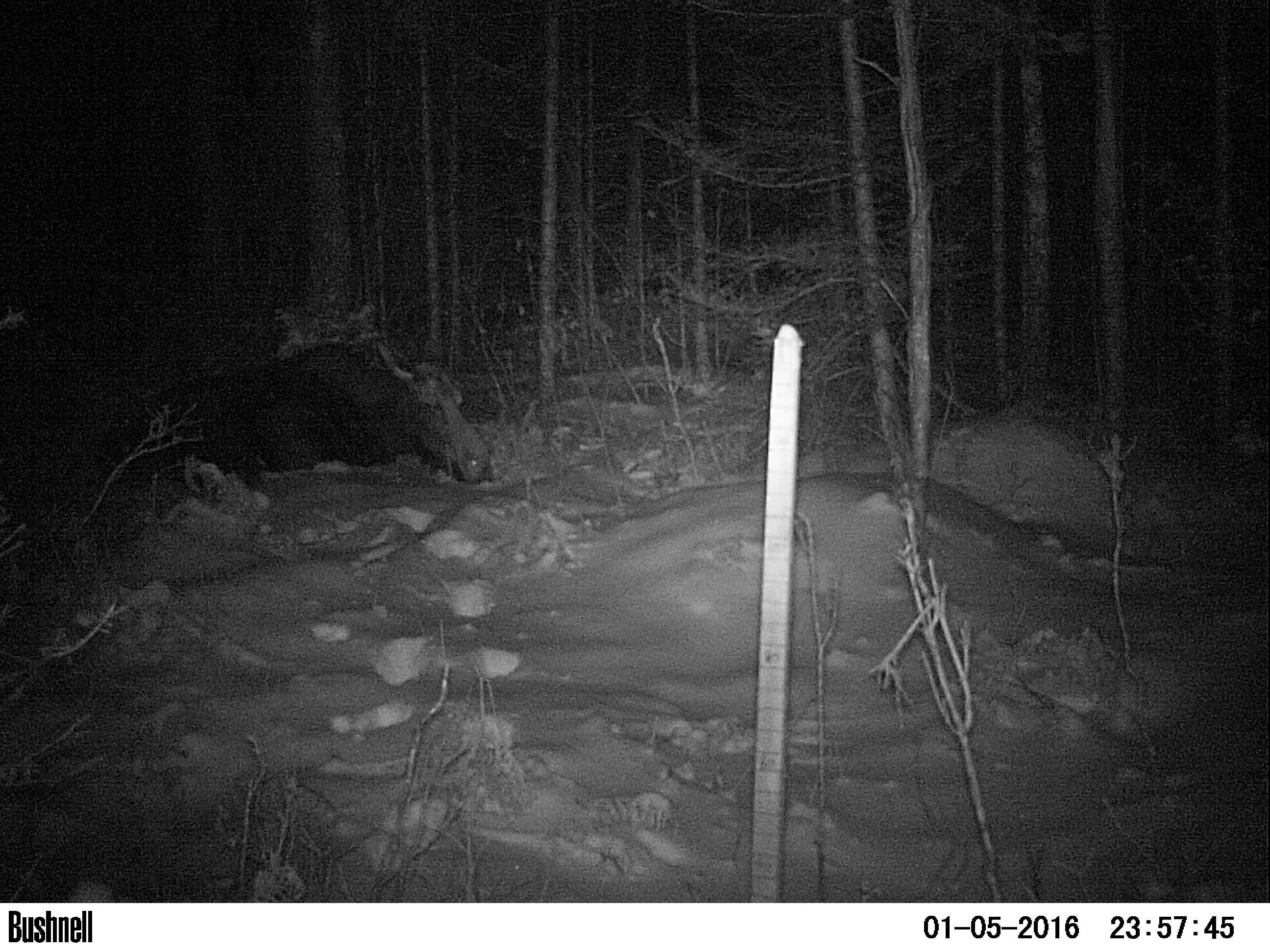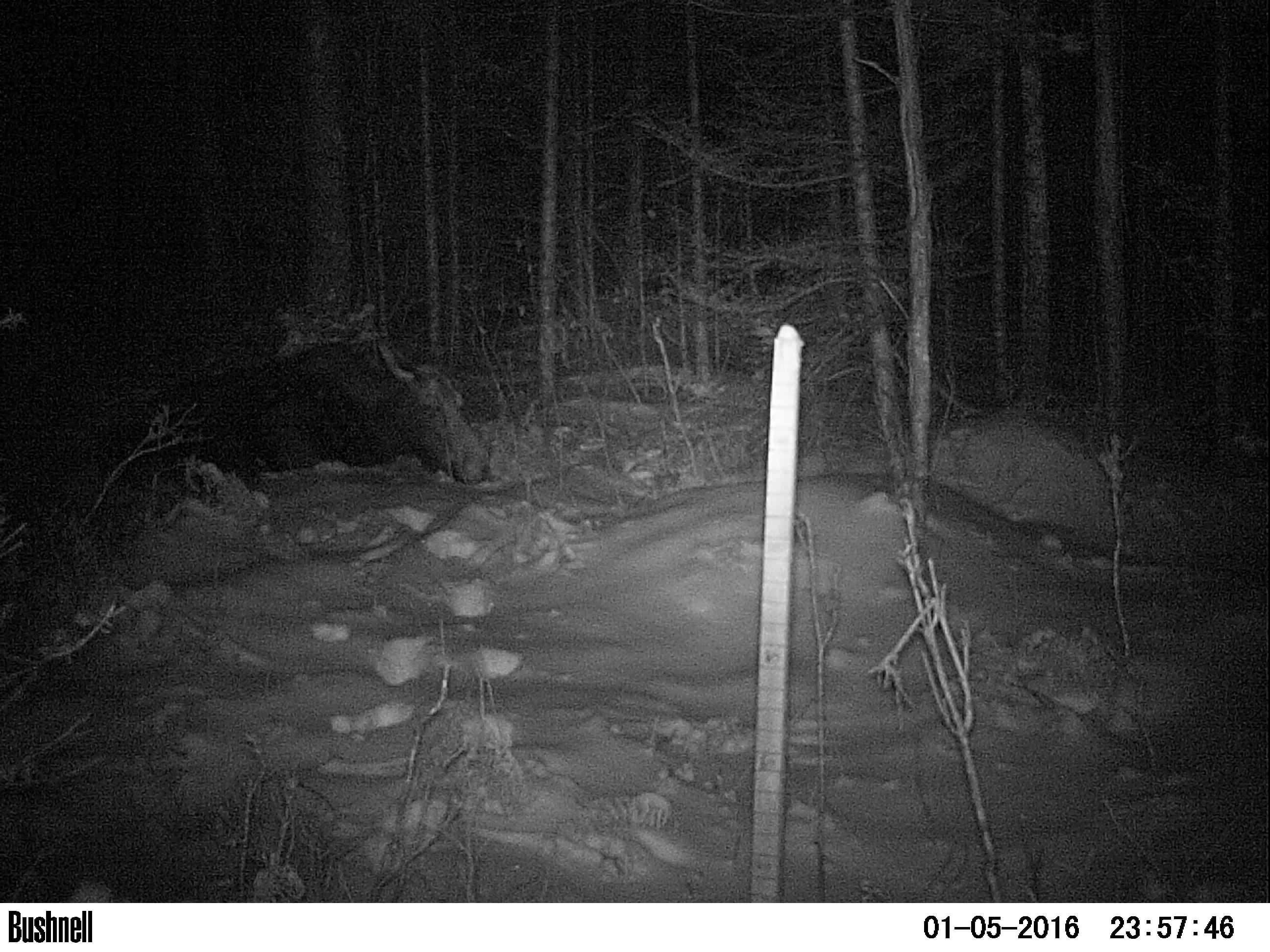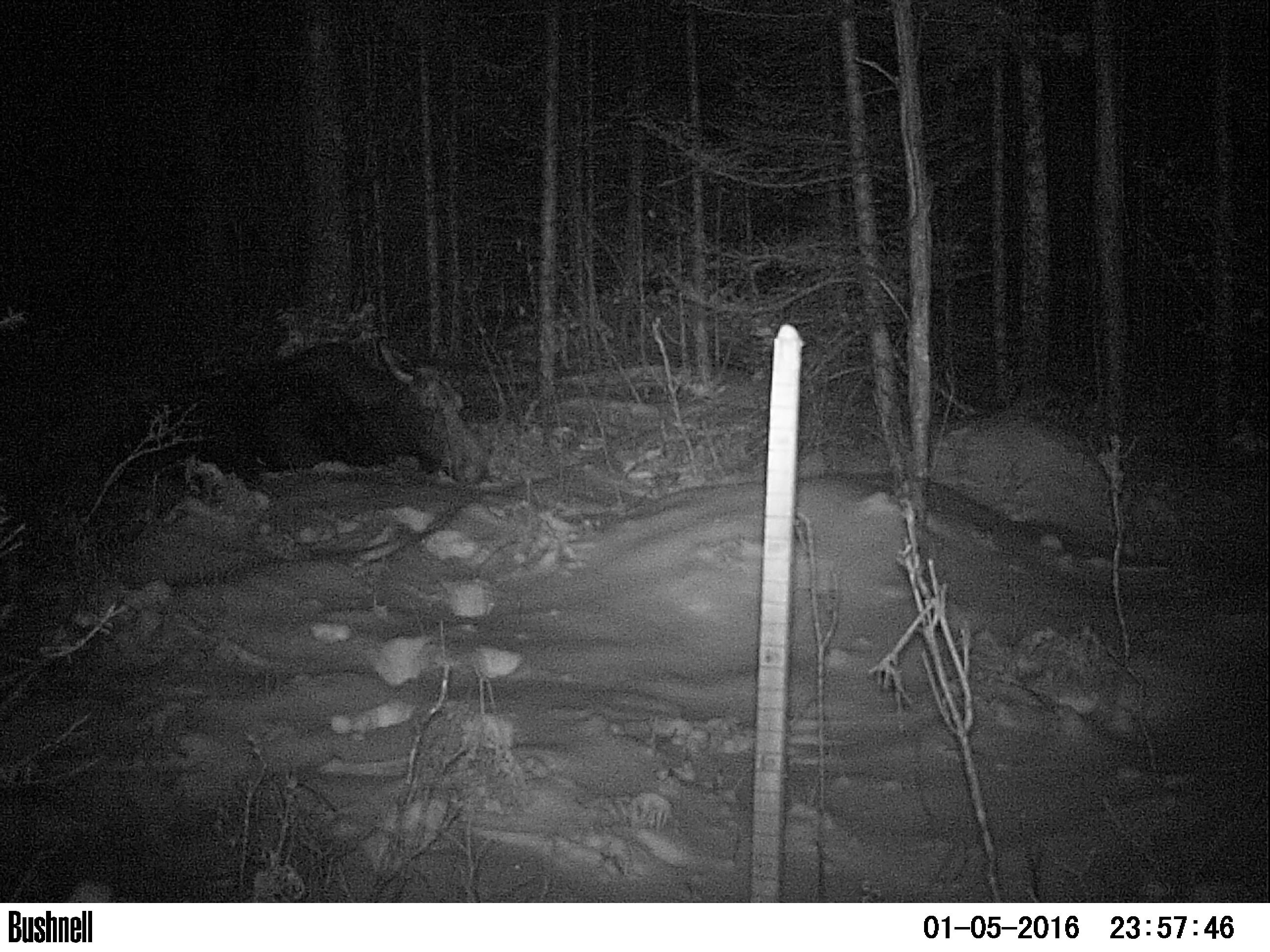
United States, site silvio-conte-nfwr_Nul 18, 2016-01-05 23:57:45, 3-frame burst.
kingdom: Animalia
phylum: Chordata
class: Mammalia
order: Artiodactyla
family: Cervidae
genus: Alces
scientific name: Alces alces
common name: moose